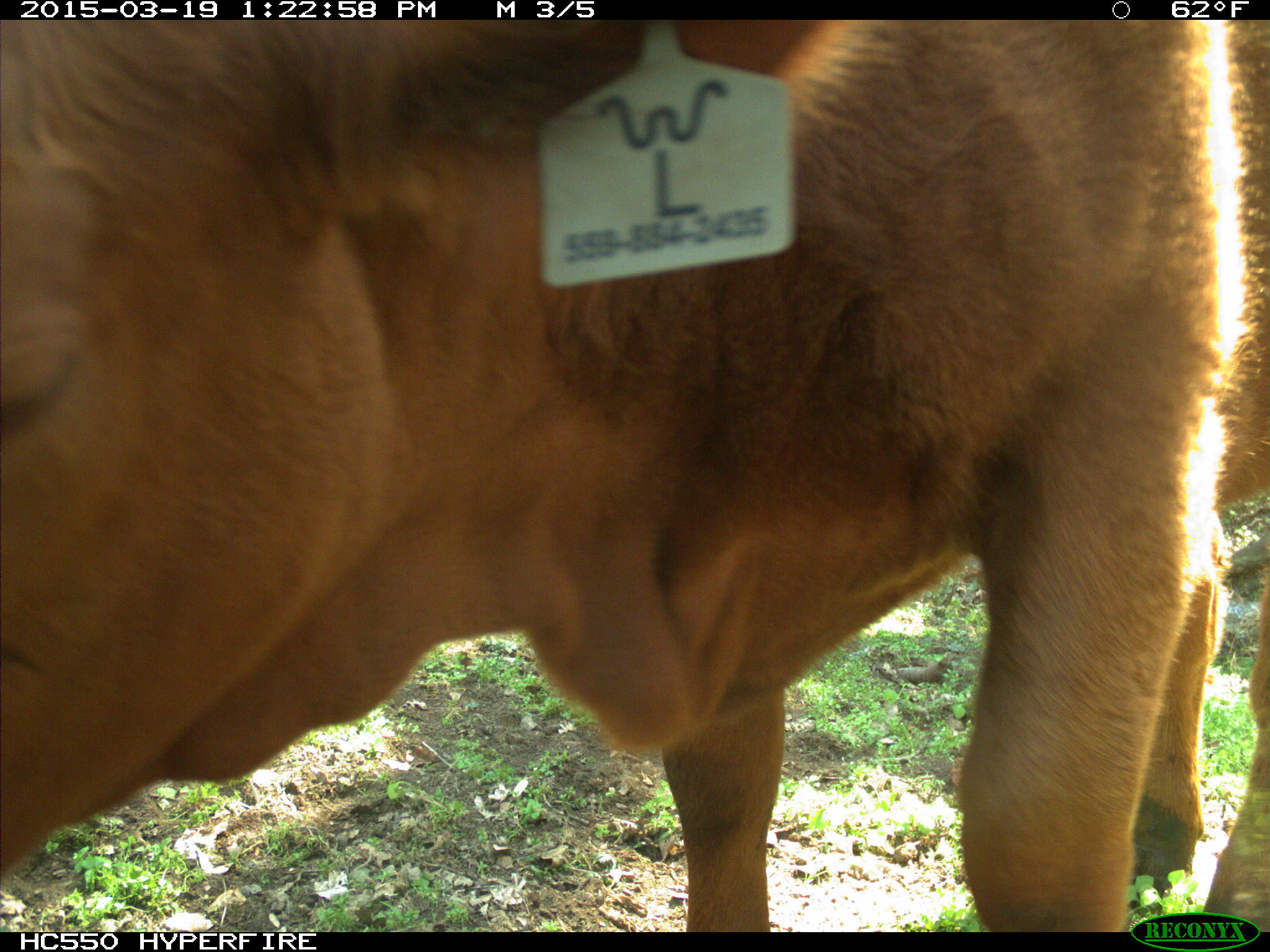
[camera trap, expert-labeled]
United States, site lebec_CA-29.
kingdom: Animalia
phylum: Chordata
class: Mammalia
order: Artiodactyla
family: Bovidae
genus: Bos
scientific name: Bos taurus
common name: domestic cow